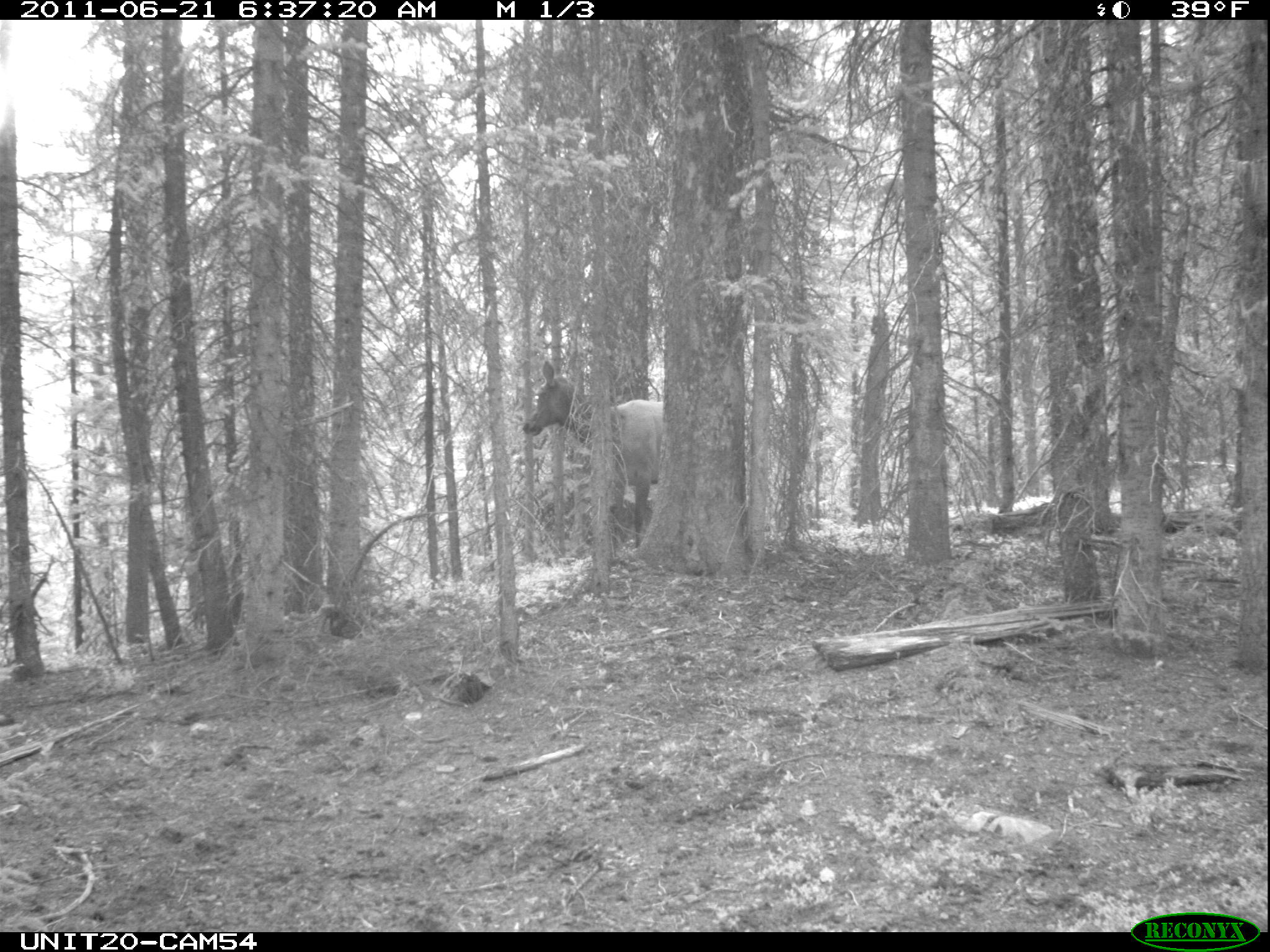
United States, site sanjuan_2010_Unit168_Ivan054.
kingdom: Animalia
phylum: Chordata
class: Mammalia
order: Artiodactyla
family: Cervidae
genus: Cervus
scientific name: Cervus elaphus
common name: red deer